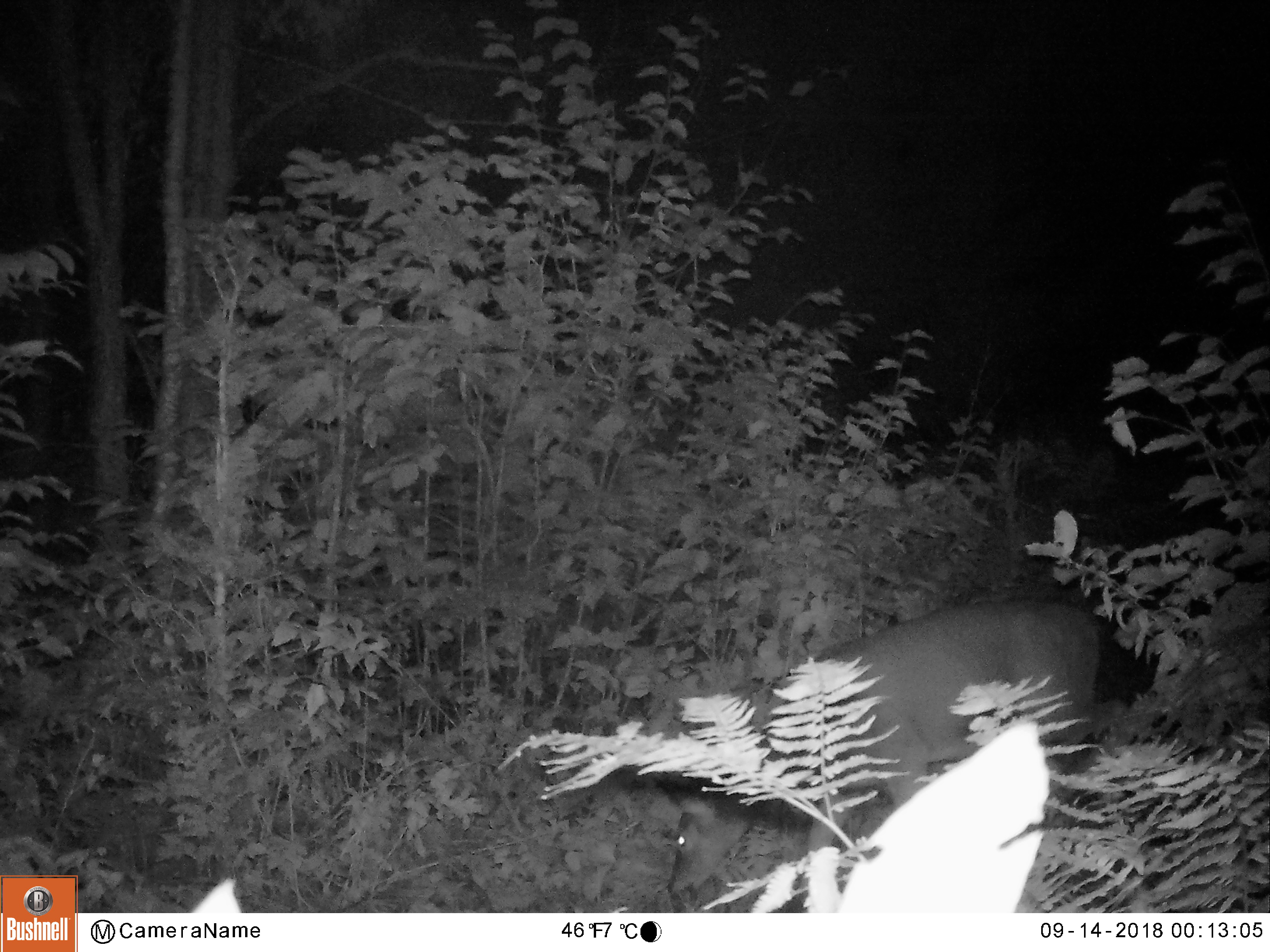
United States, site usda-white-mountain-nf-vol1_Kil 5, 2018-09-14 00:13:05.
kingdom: Animalia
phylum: Chordata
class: Mammalia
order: Artiodactyla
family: Cervidae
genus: Odocoileus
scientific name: Odocoileus virginianus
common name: white-tailed deer